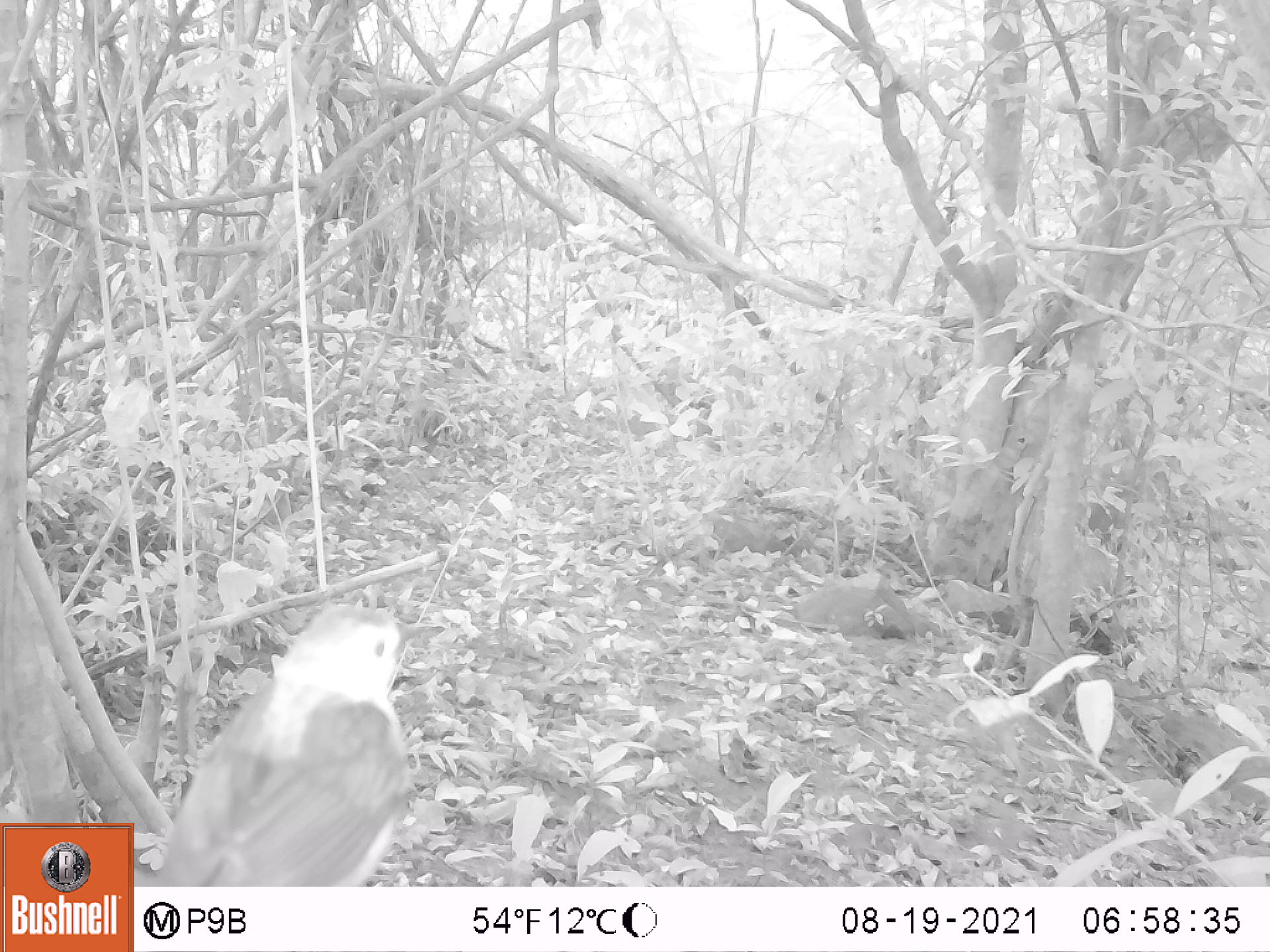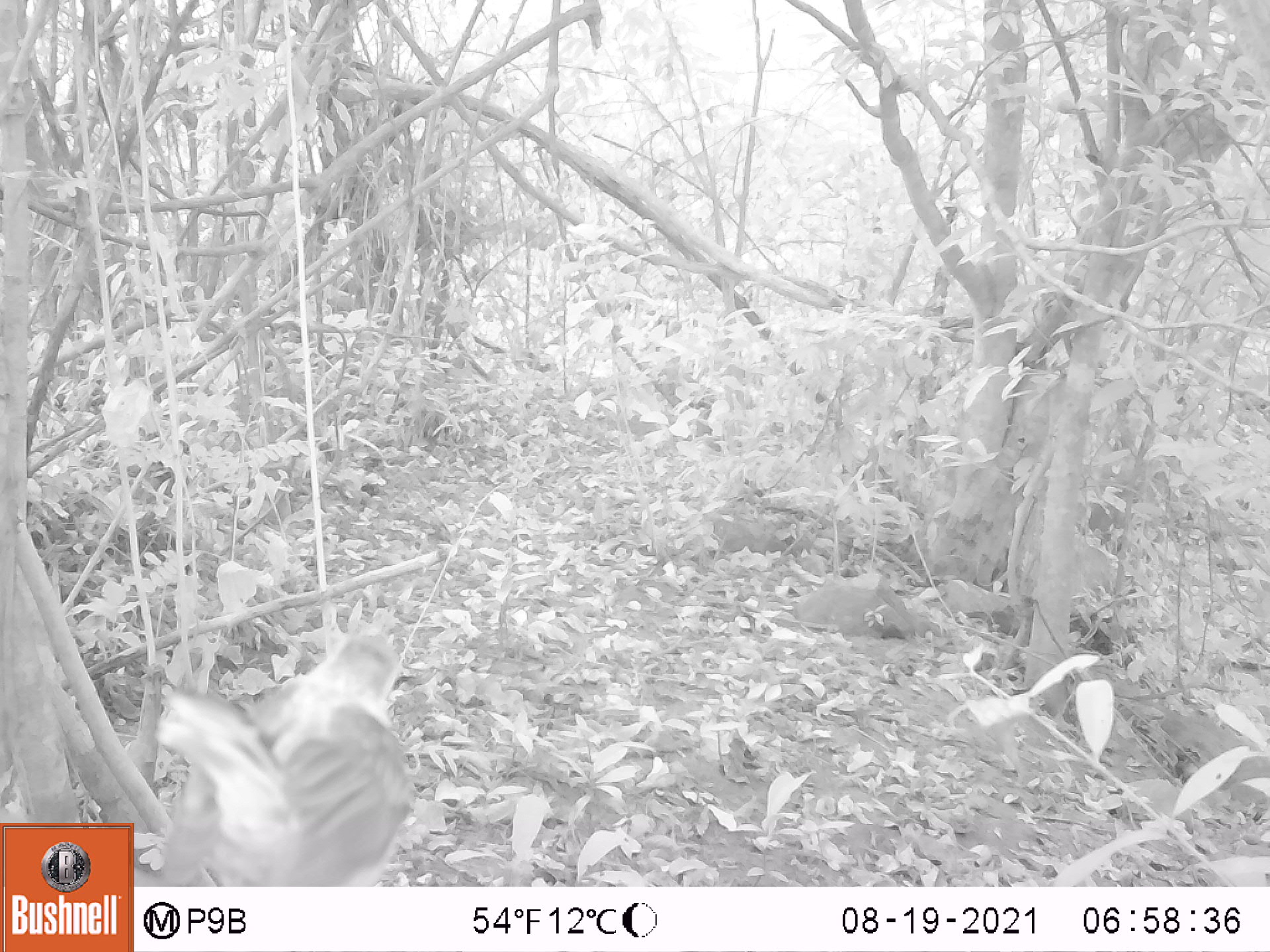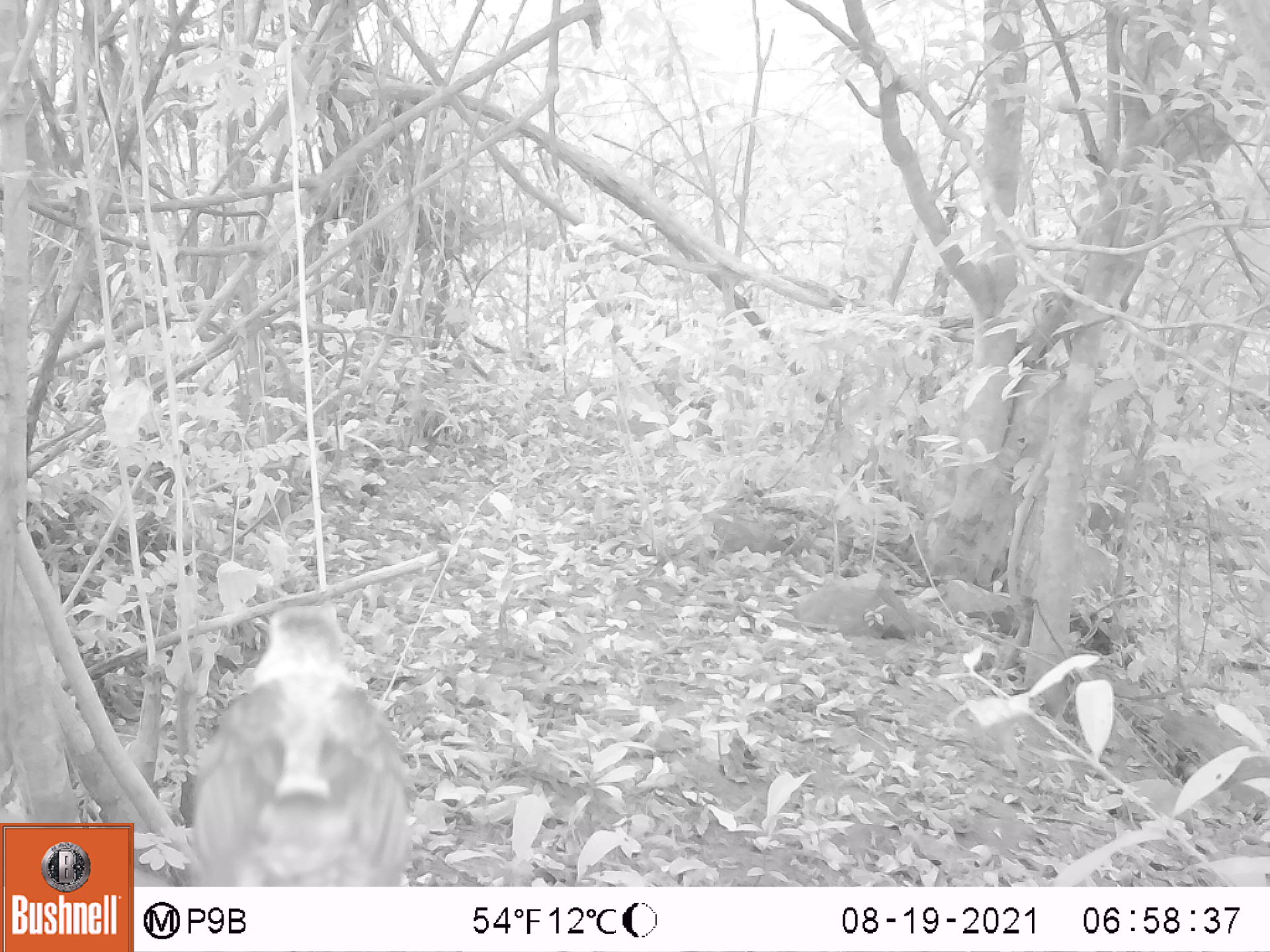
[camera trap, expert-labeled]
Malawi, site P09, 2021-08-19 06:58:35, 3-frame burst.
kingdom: Animalia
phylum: Chordata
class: Aves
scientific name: Aves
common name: bird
Bird (Aves), count 1.